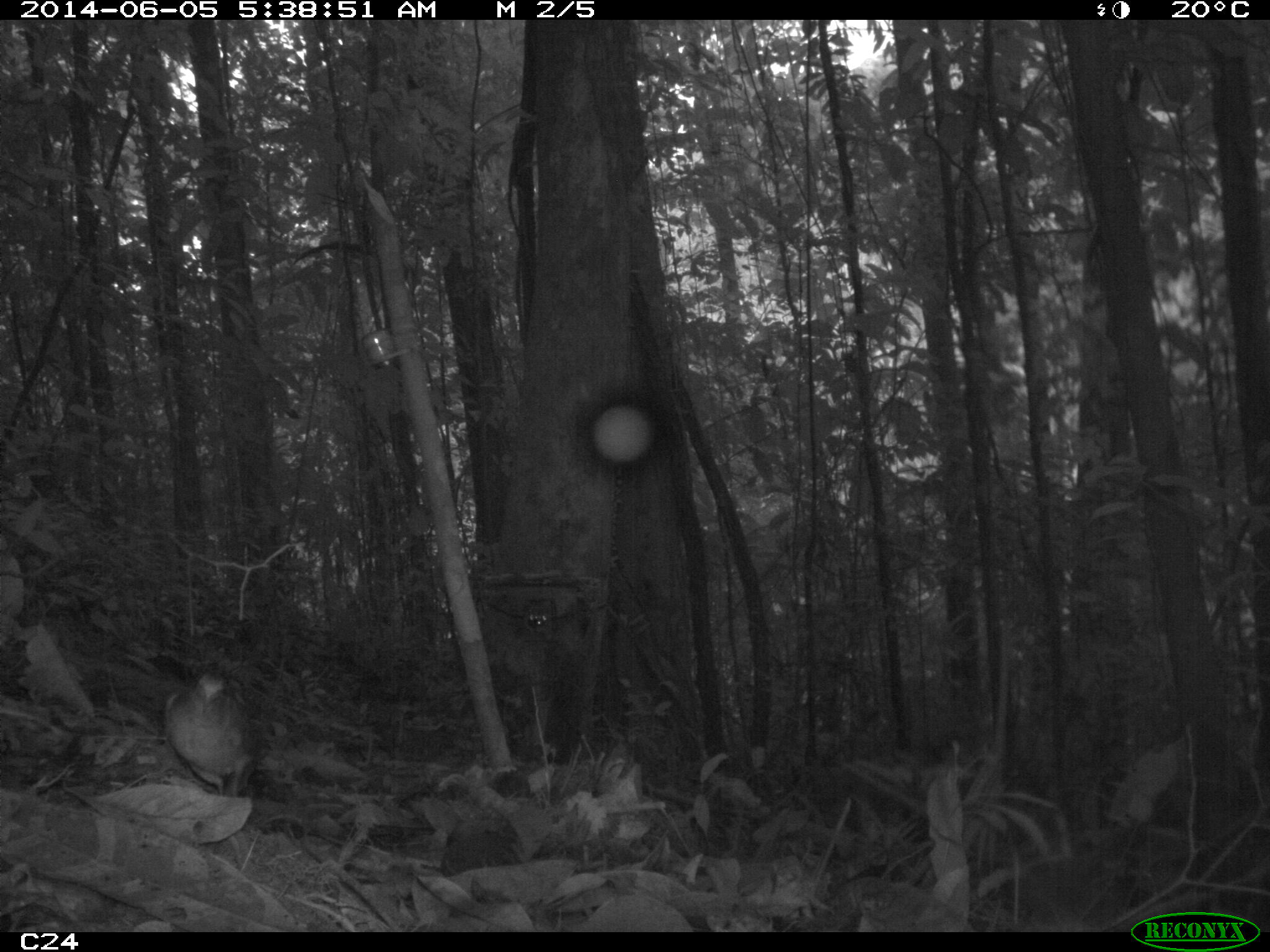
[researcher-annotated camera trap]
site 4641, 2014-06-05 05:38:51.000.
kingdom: Animalia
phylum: Chordata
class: Aves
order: Columbiformes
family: Columbidae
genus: Leptotila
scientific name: Leptotila rufaxilla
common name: gray-fronted dove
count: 1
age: adult